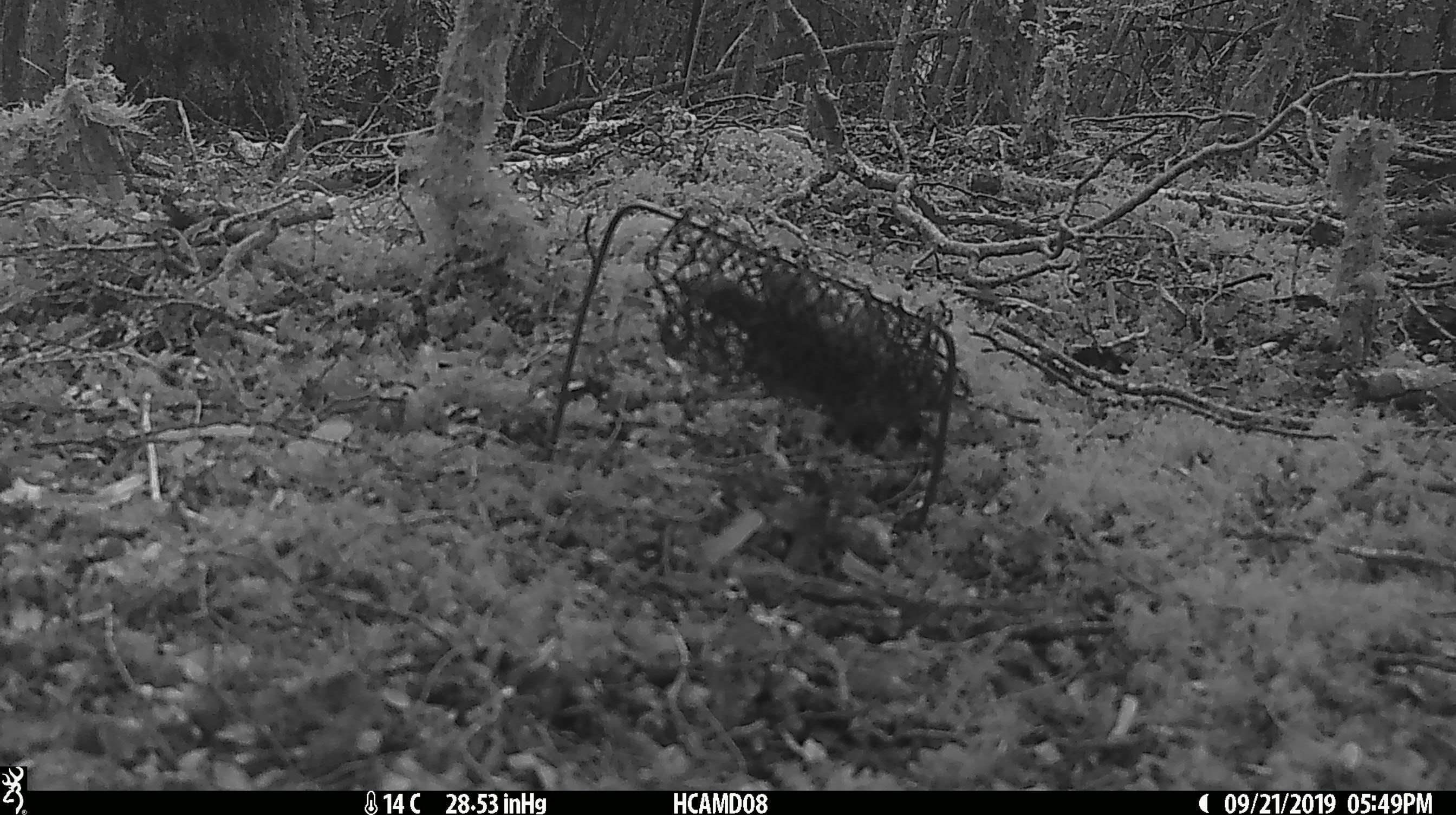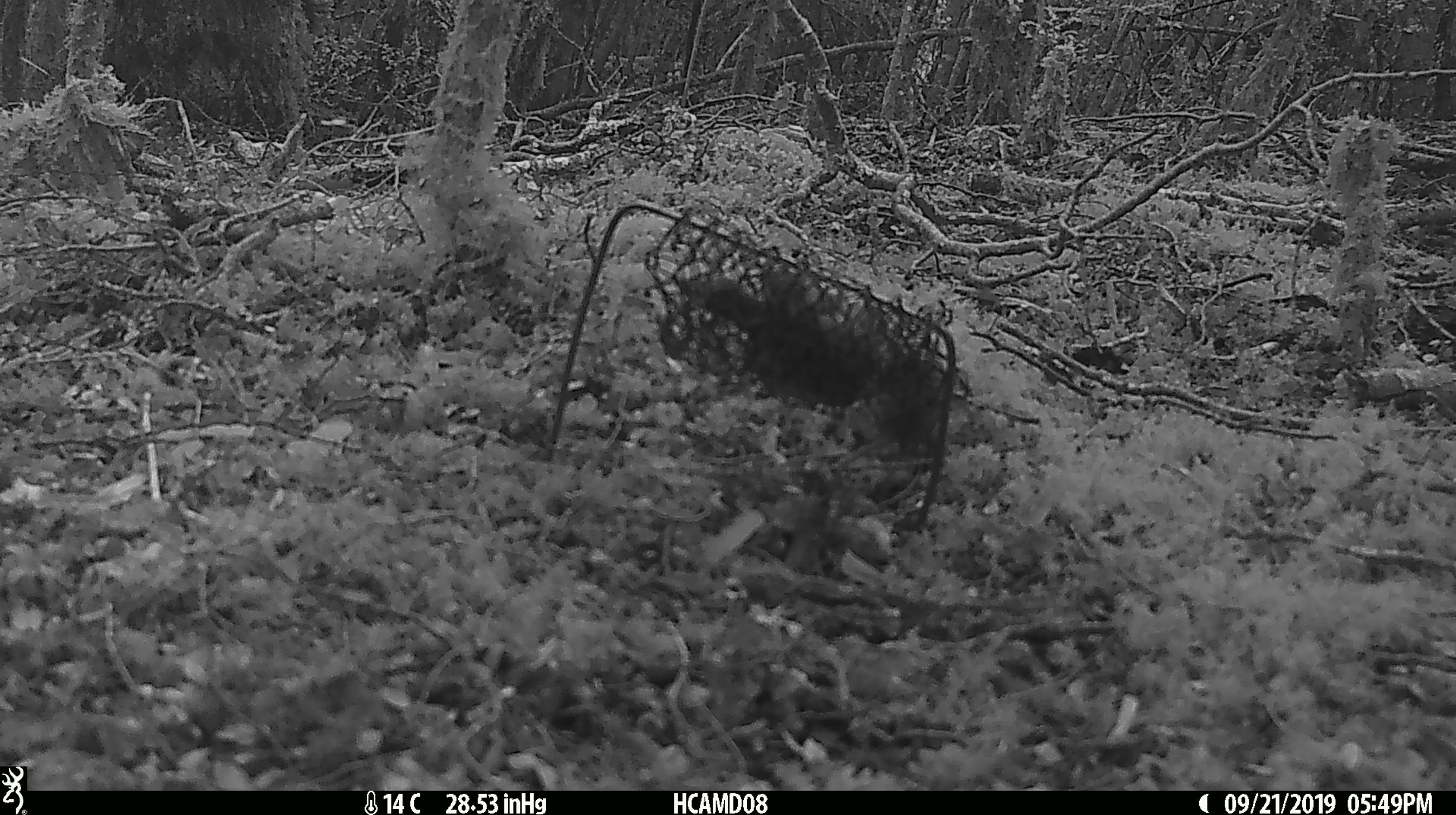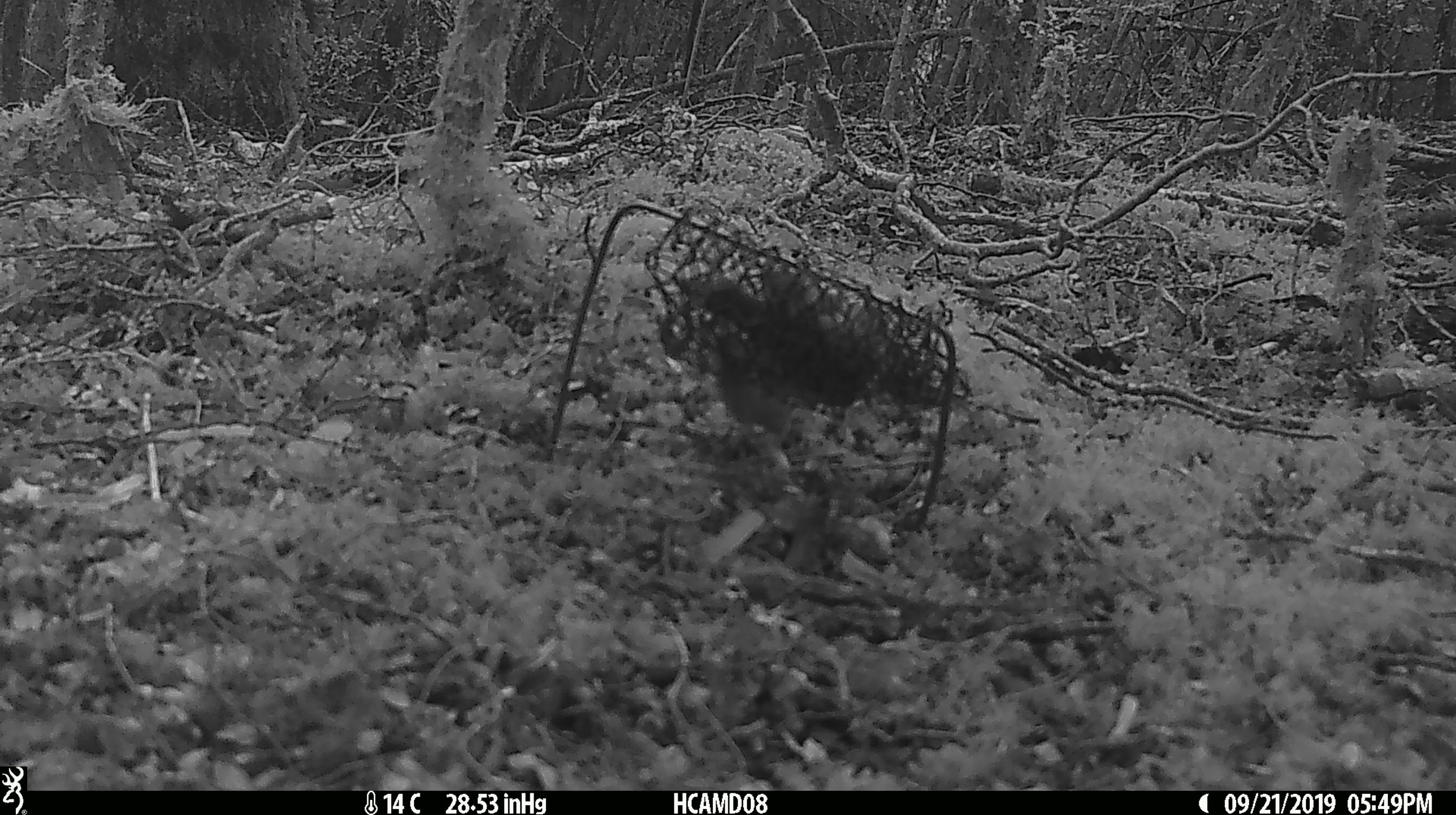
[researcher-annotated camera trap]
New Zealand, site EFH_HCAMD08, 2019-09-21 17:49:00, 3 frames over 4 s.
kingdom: Animalia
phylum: Chordata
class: Mammalia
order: Rodentia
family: Muridae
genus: Mus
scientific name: Mus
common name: mouse